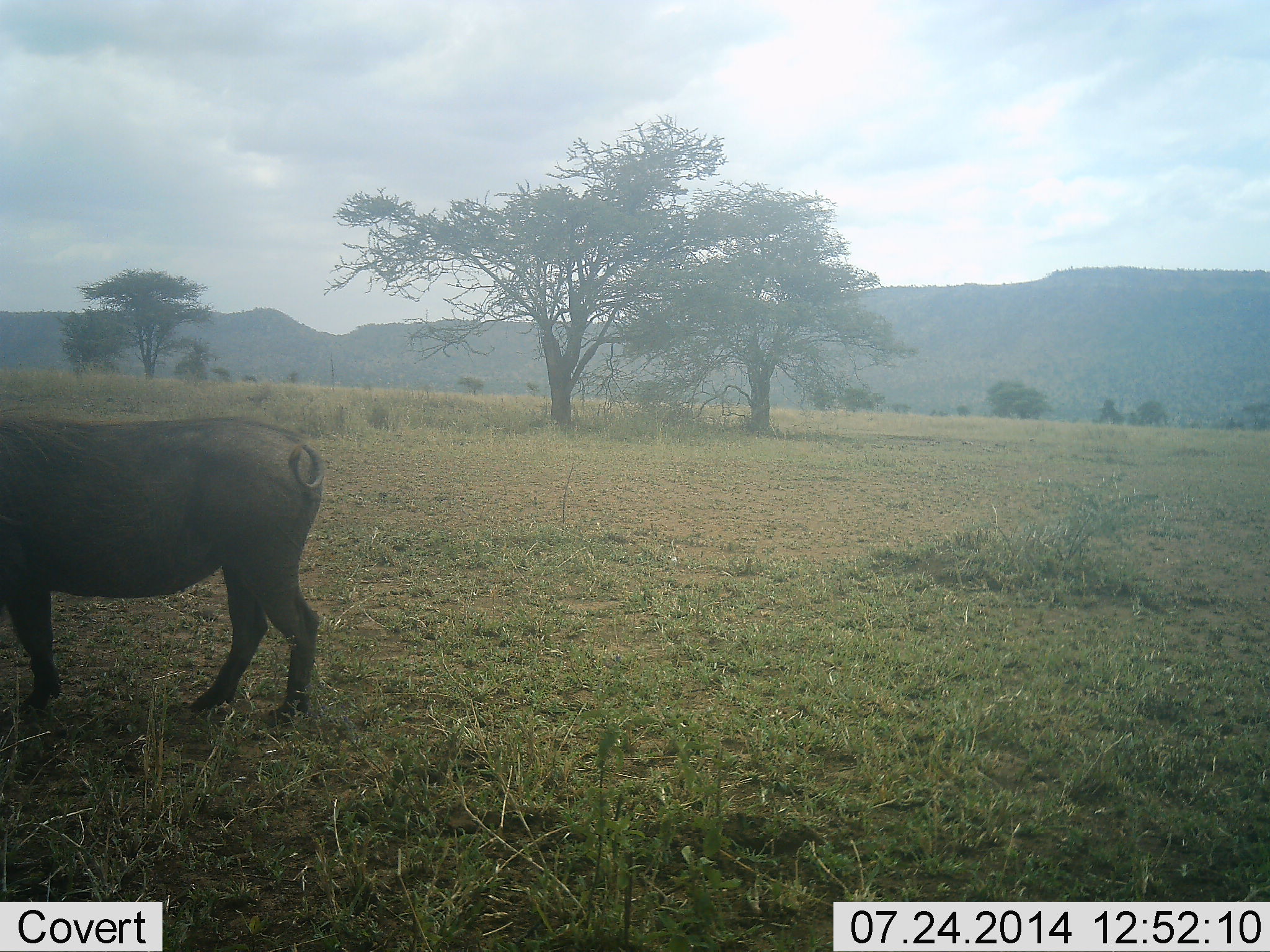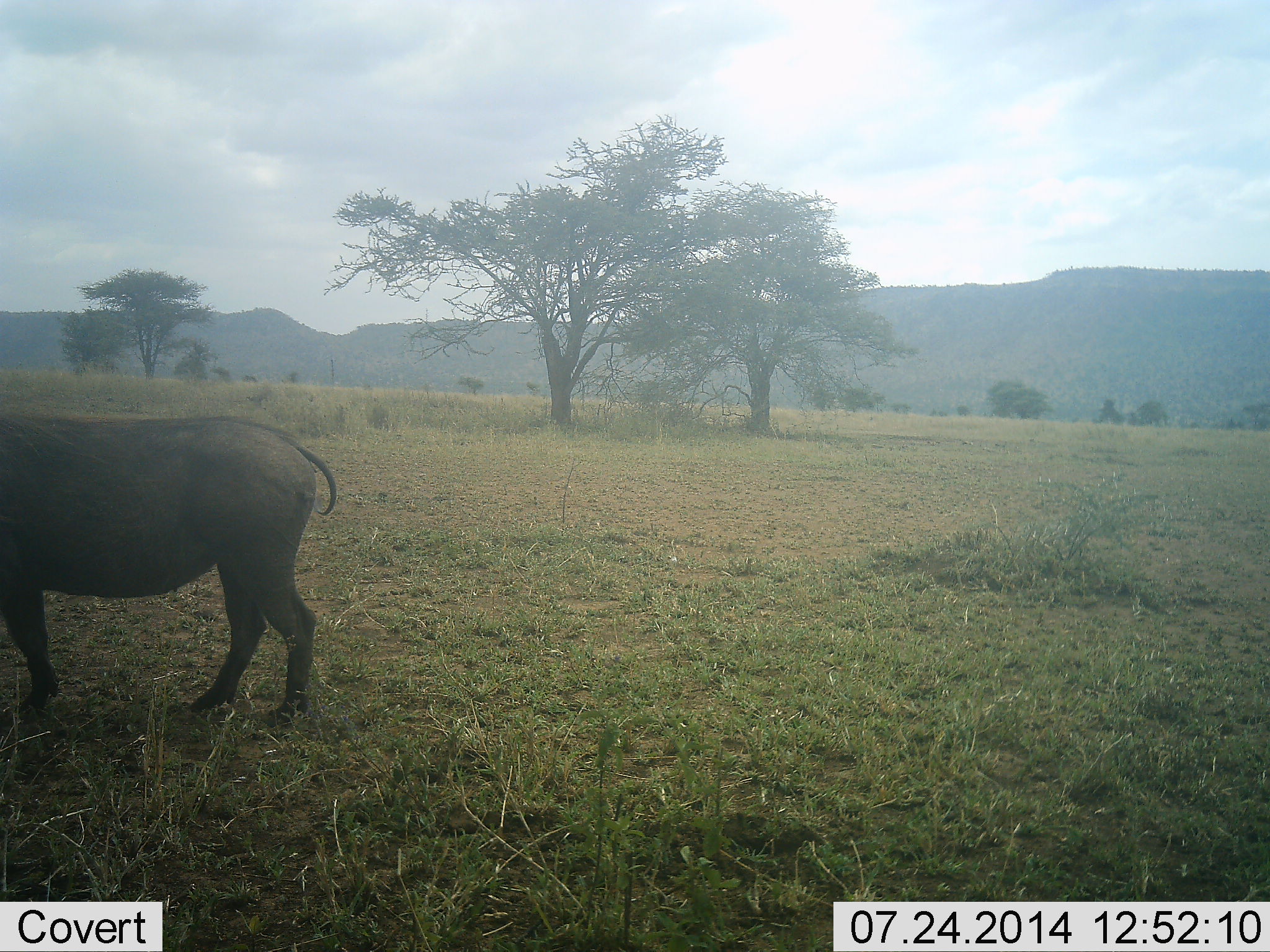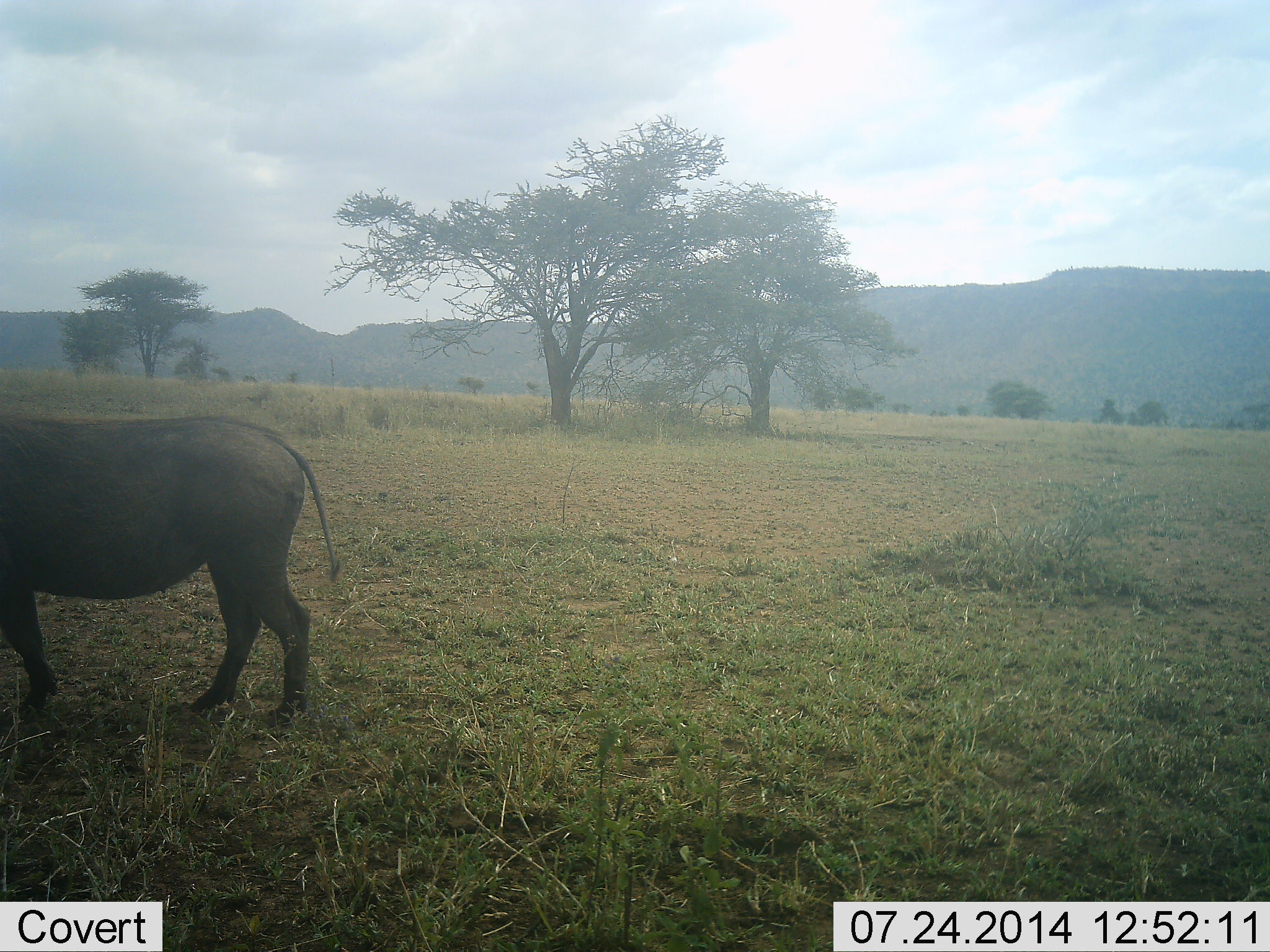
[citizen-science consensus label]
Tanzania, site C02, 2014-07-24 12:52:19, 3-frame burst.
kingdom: Animalia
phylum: Chordata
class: Mammalia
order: Artiodactyla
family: Suidae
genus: Phacochoerus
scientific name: Phacochoerus africanus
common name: warthog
Warthog (Phacochoerus africanus), count 1. Behavior (volunteer vote fractions): standing 100%, resting 0%, moving 0%, interacting 0%. Young present (vote fraction): 0%. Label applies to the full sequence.